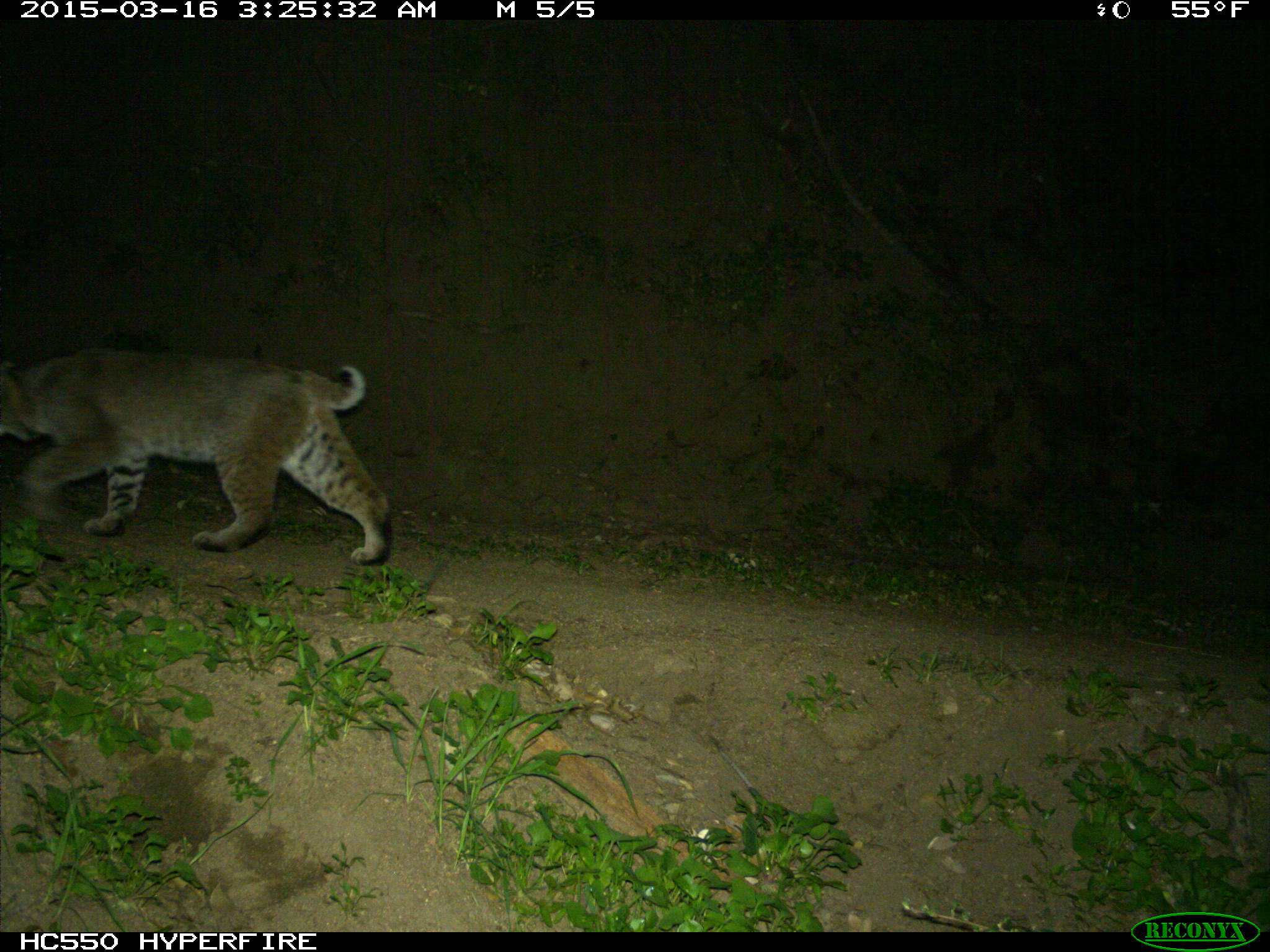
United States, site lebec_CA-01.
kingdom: Animalia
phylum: Chordata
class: Mammalia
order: Carnivora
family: Felidae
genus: Lynx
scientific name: Lynx rufus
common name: bobcat